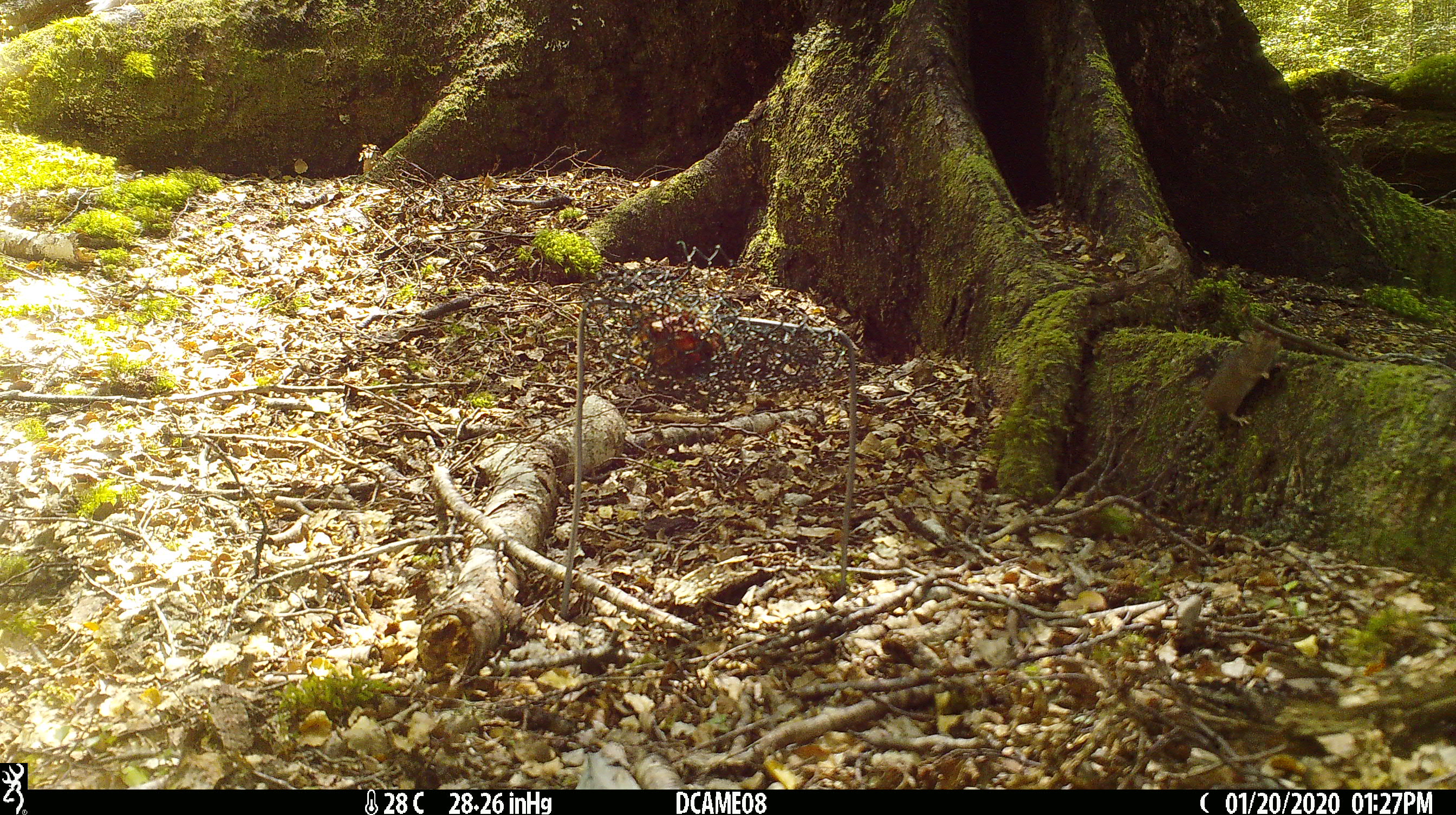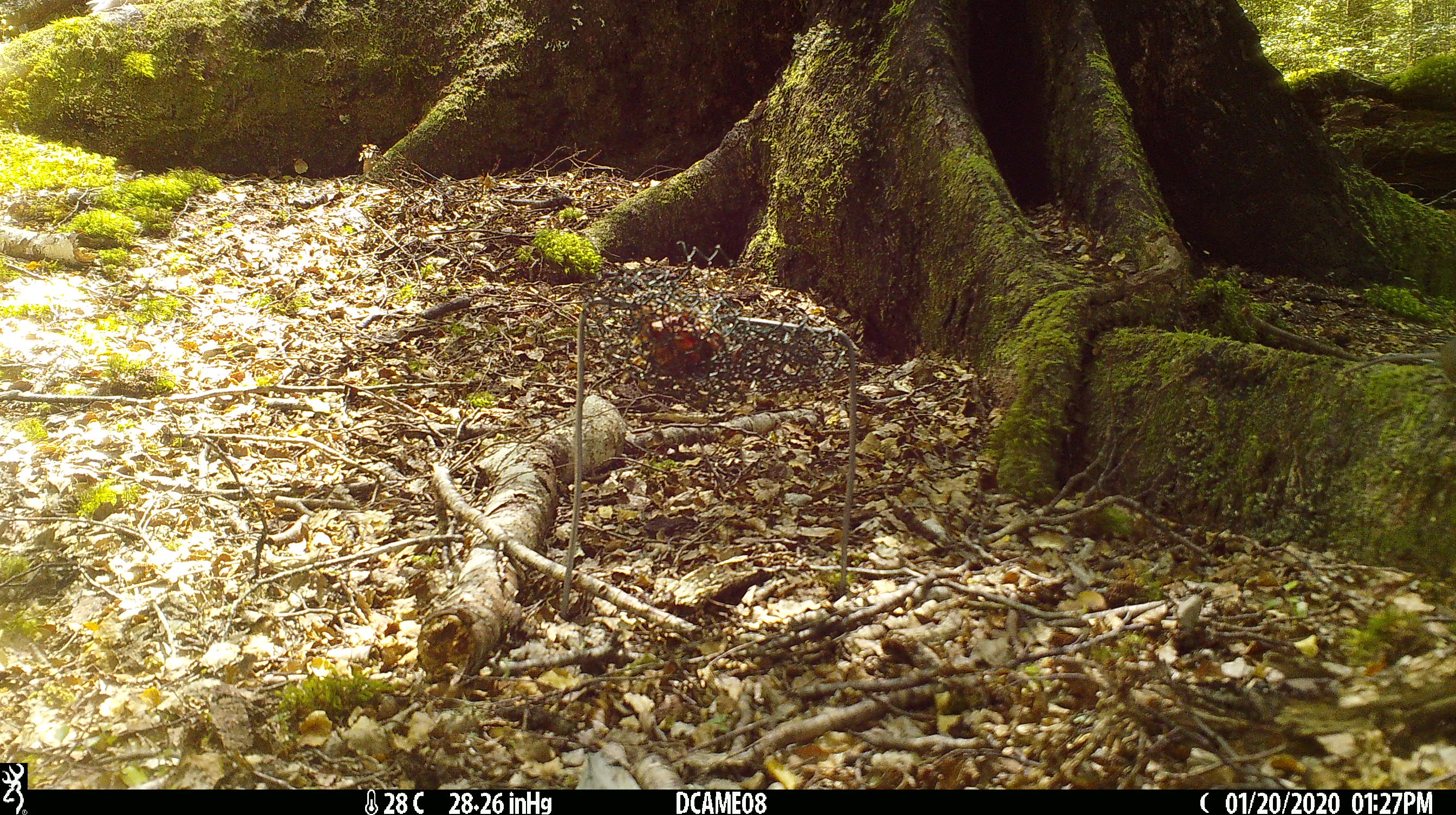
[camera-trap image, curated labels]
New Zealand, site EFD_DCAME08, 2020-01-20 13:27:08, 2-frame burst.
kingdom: Animalia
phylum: Chordata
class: Mammalia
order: Rodentia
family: Muridae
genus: Mus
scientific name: Mus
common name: mouse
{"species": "mouse (Mus)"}